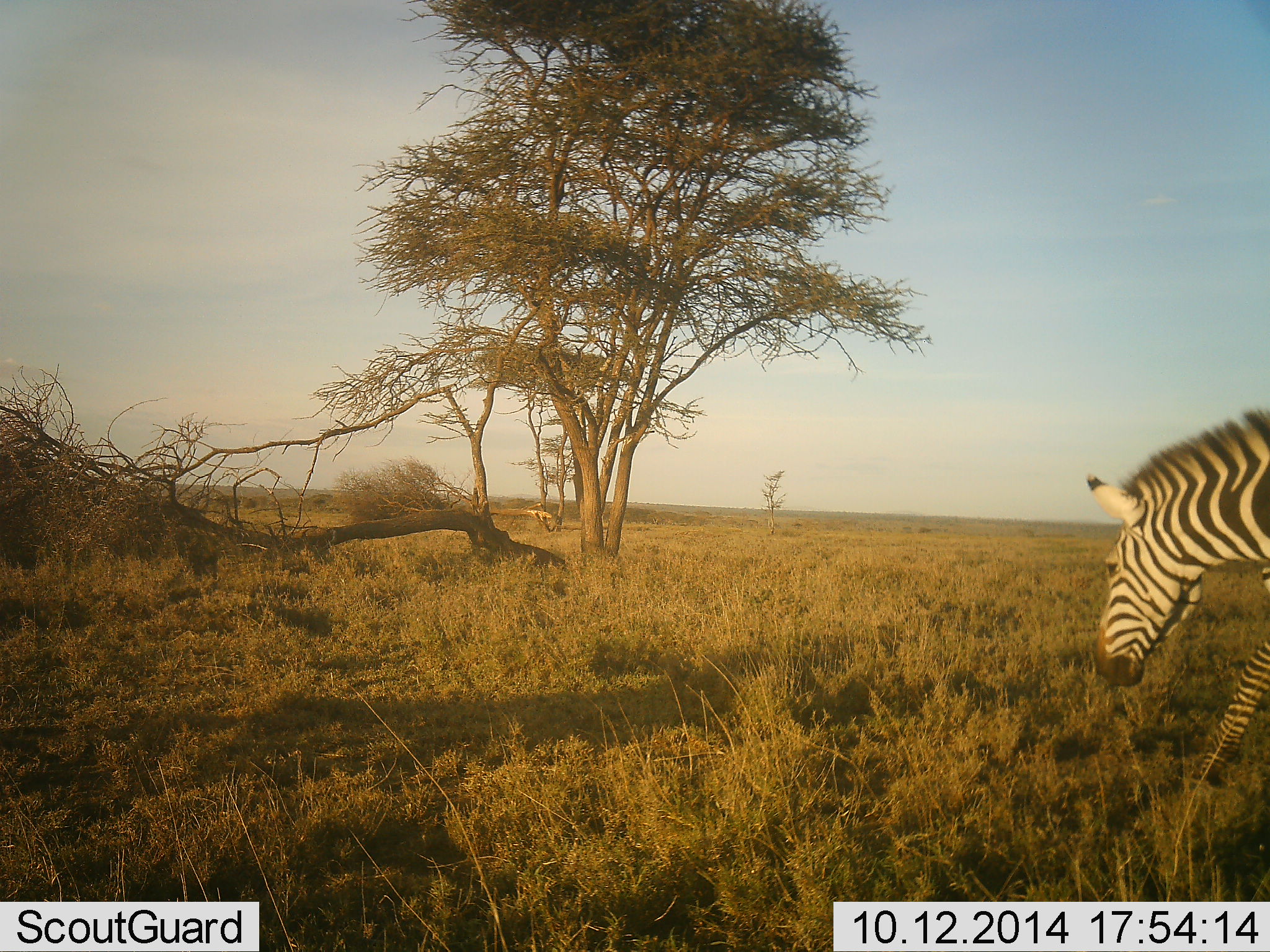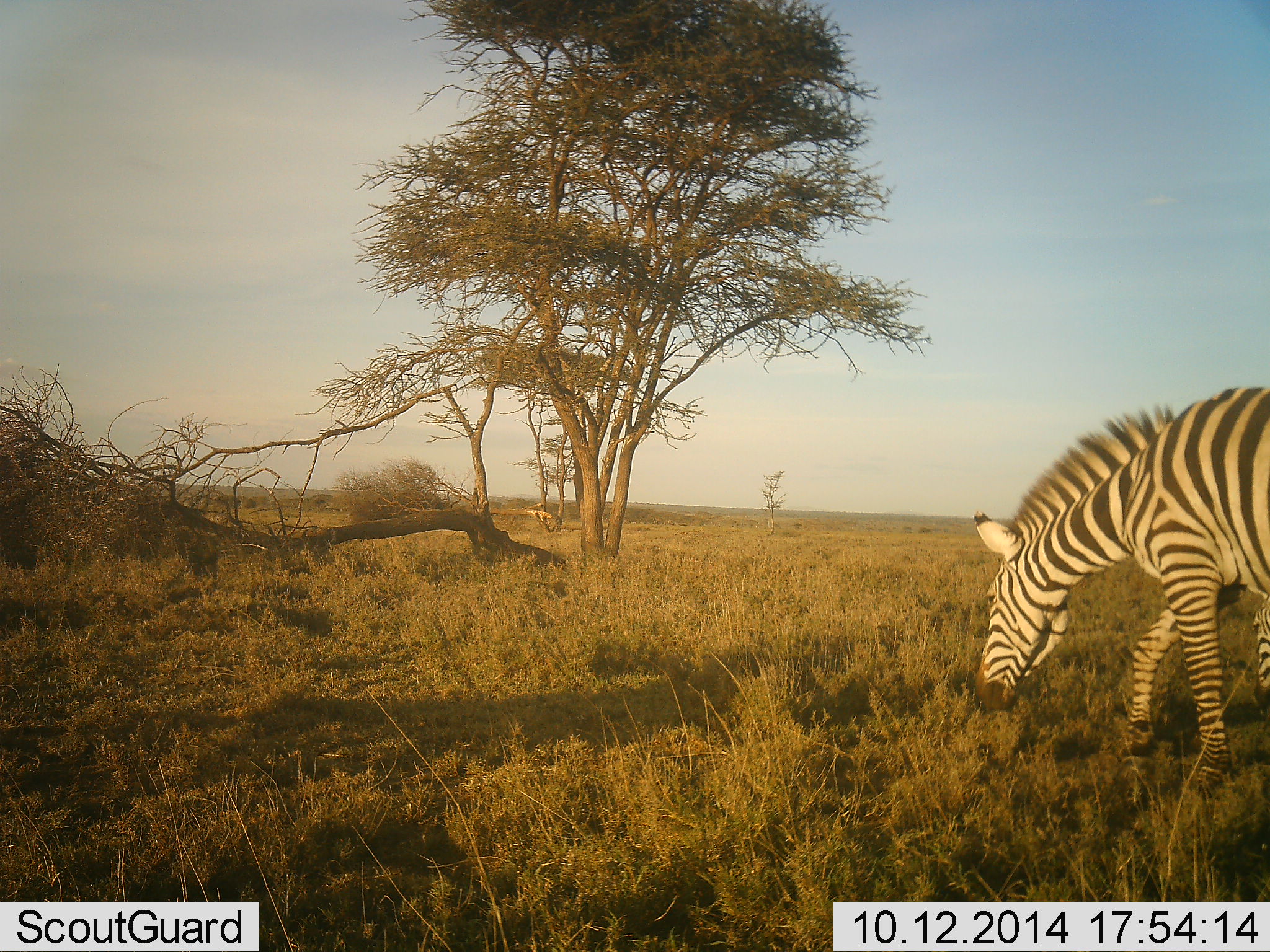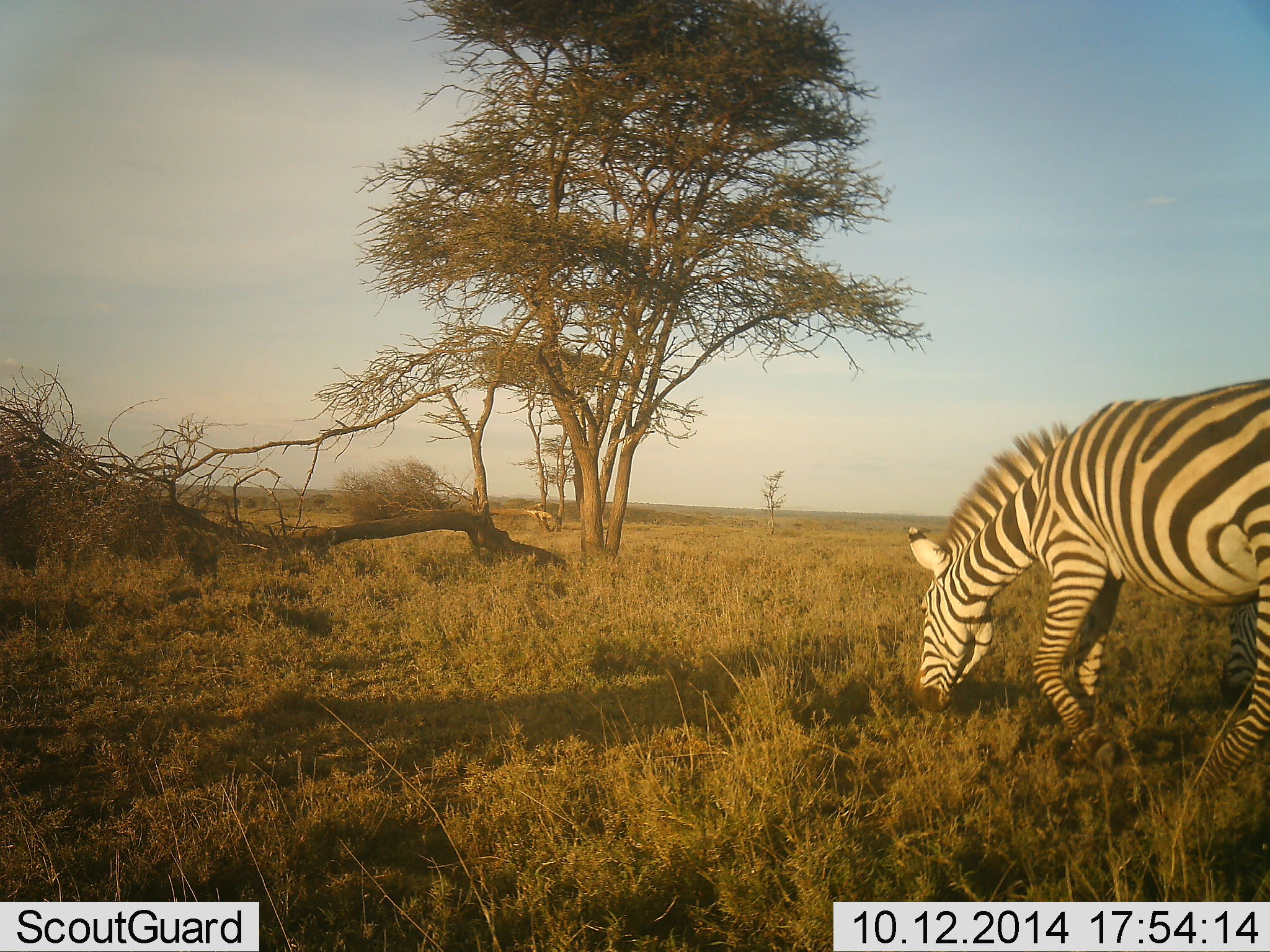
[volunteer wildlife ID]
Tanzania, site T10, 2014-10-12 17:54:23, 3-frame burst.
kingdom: Animalia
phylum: Chordata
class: Mammalia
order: Perissodactyla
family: Equidae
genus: Equus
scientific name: Equus quagga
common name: plains zebra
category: zebra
Zebra (plains zebra) (Equus quagga), count 1. Behavior (volunteer vote fractions): standing 10%, resting 0%, moving 40%, interacting 0%. Young present (vote fraction): 0%. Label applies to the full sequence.